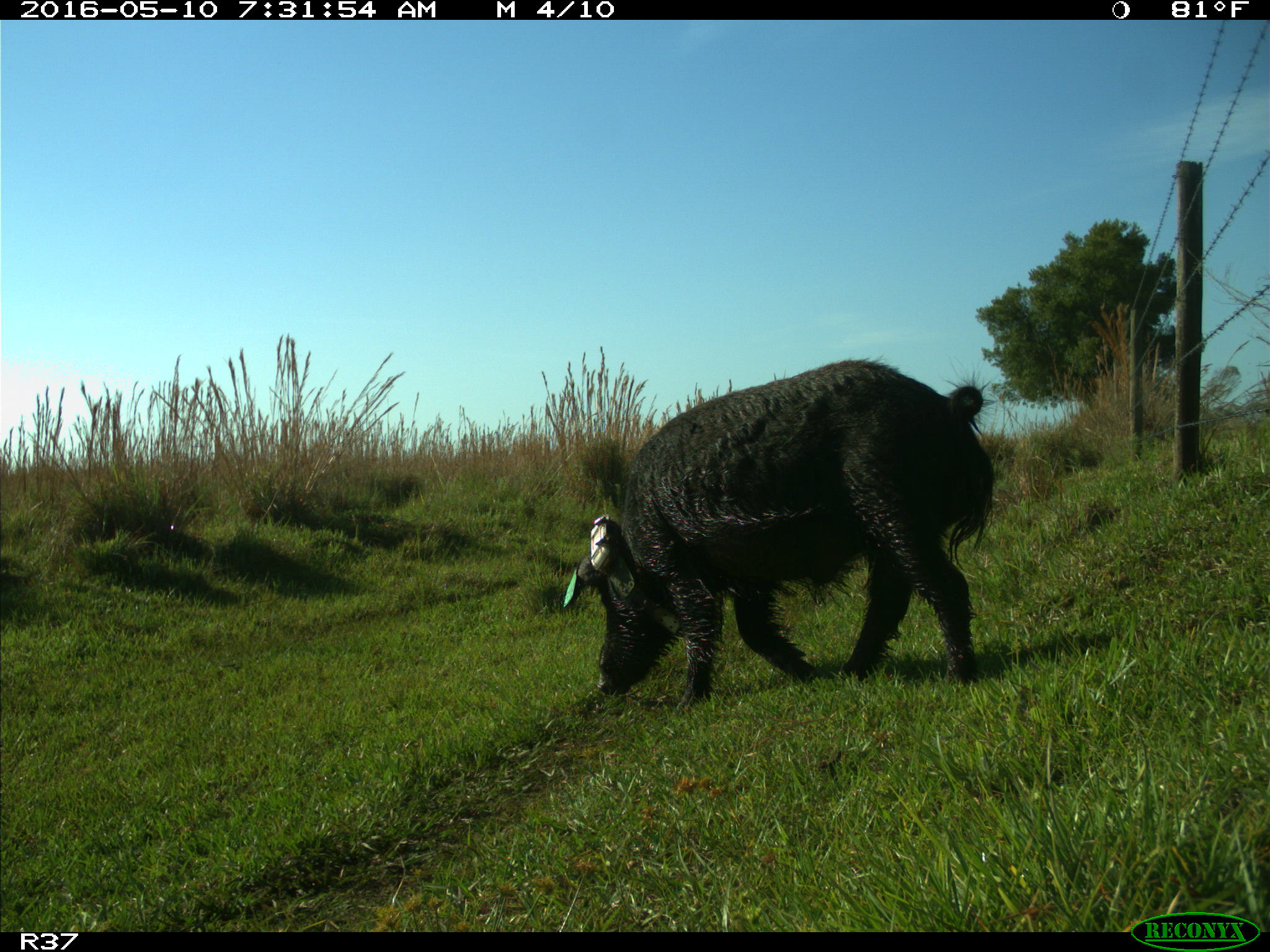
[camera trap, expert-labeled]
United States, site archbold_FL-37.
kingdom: Animalia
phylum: Chordata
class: Mammalia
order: Artiodactyla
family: Suidae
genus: Sus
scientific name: Sus scrofa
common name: wild boar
Sus scrofa (wild boar).